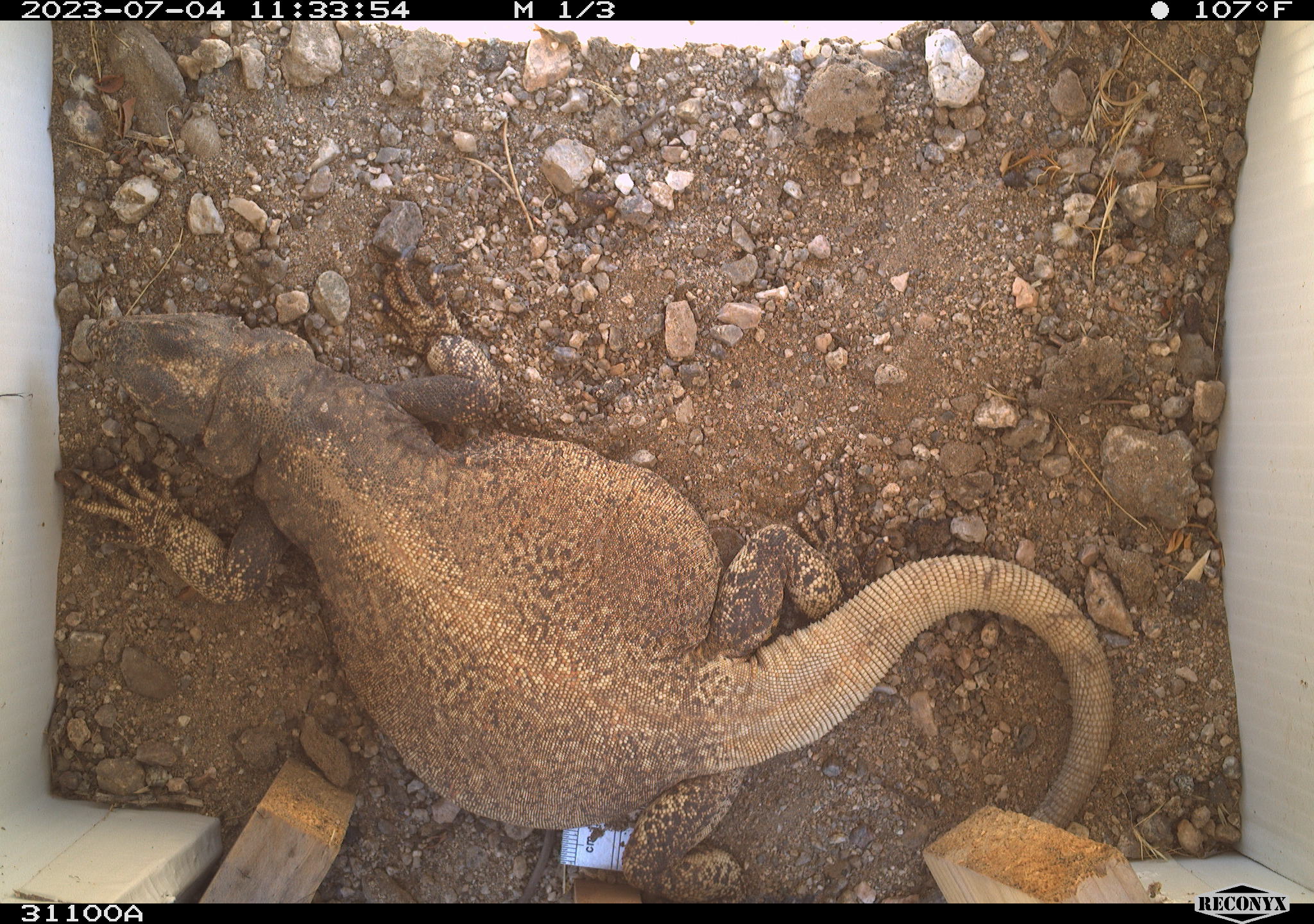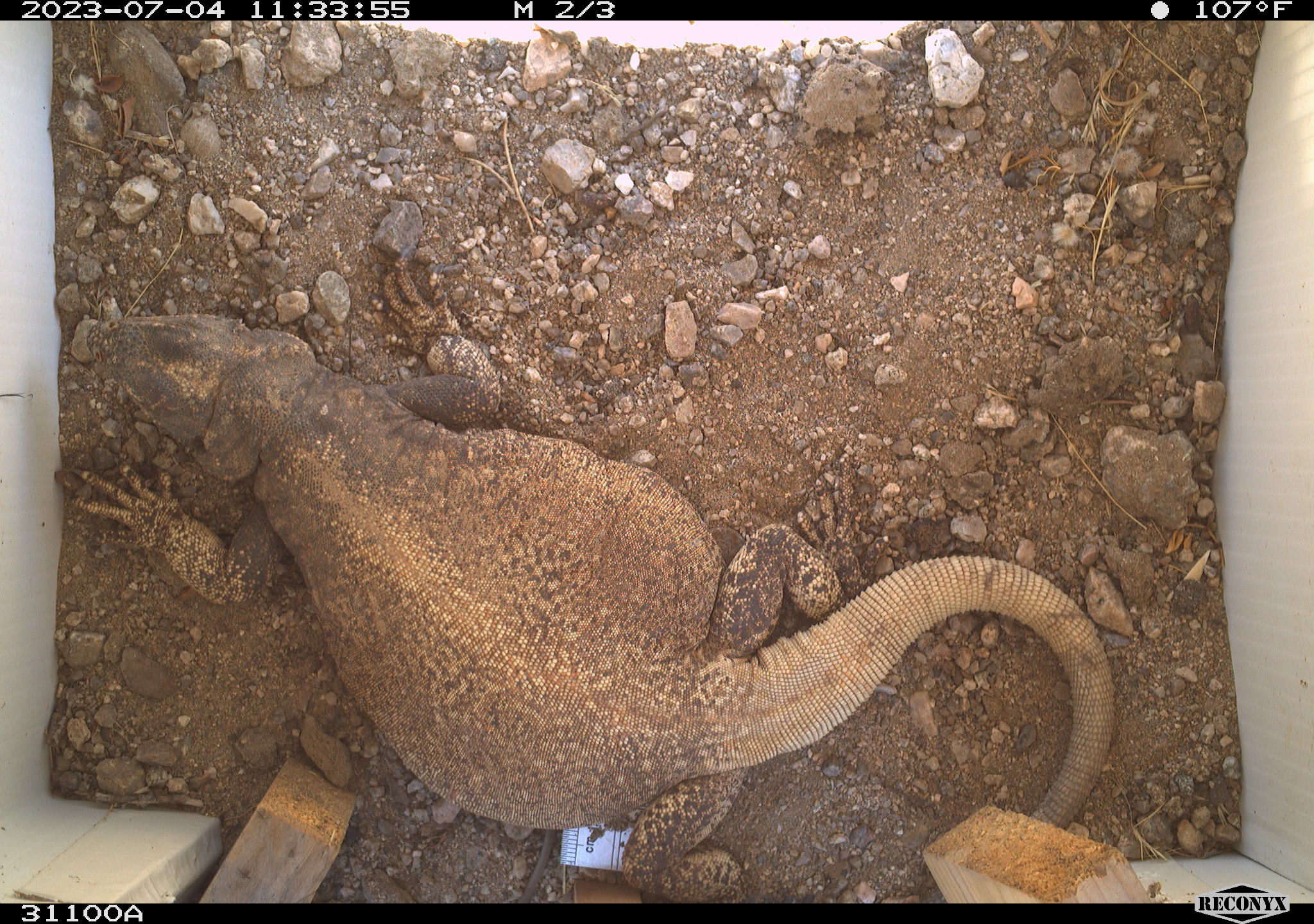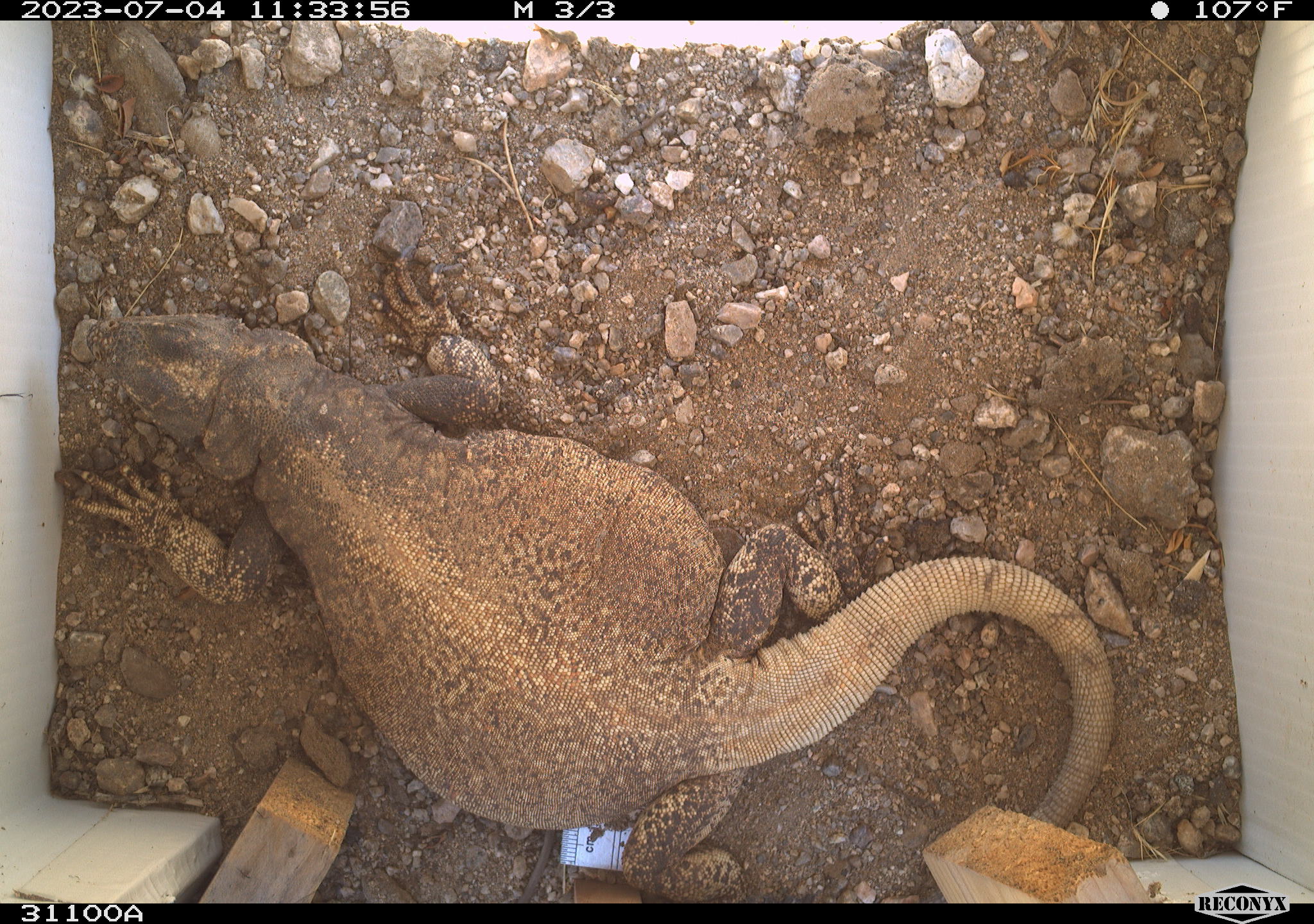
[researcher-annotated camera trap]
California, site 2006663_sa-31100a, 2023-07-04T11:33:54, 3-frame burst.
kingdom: Animalia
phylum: Chordata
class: Reptilia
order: Squamata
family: Iguanidae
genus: Sauromalus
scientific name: Sauromalus ater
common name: common chuckwalla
Common chuckwalla (Sauromalus ater).